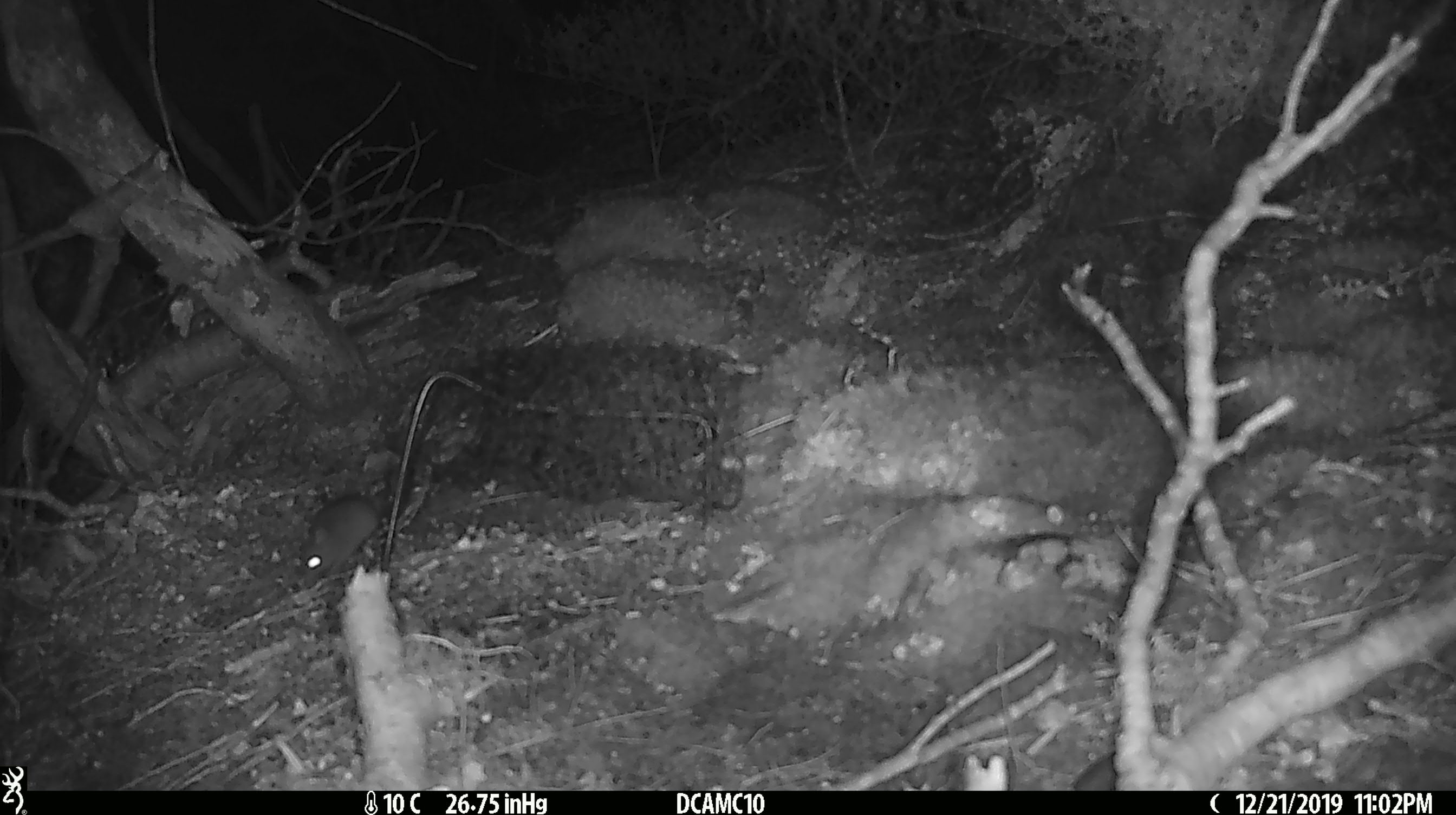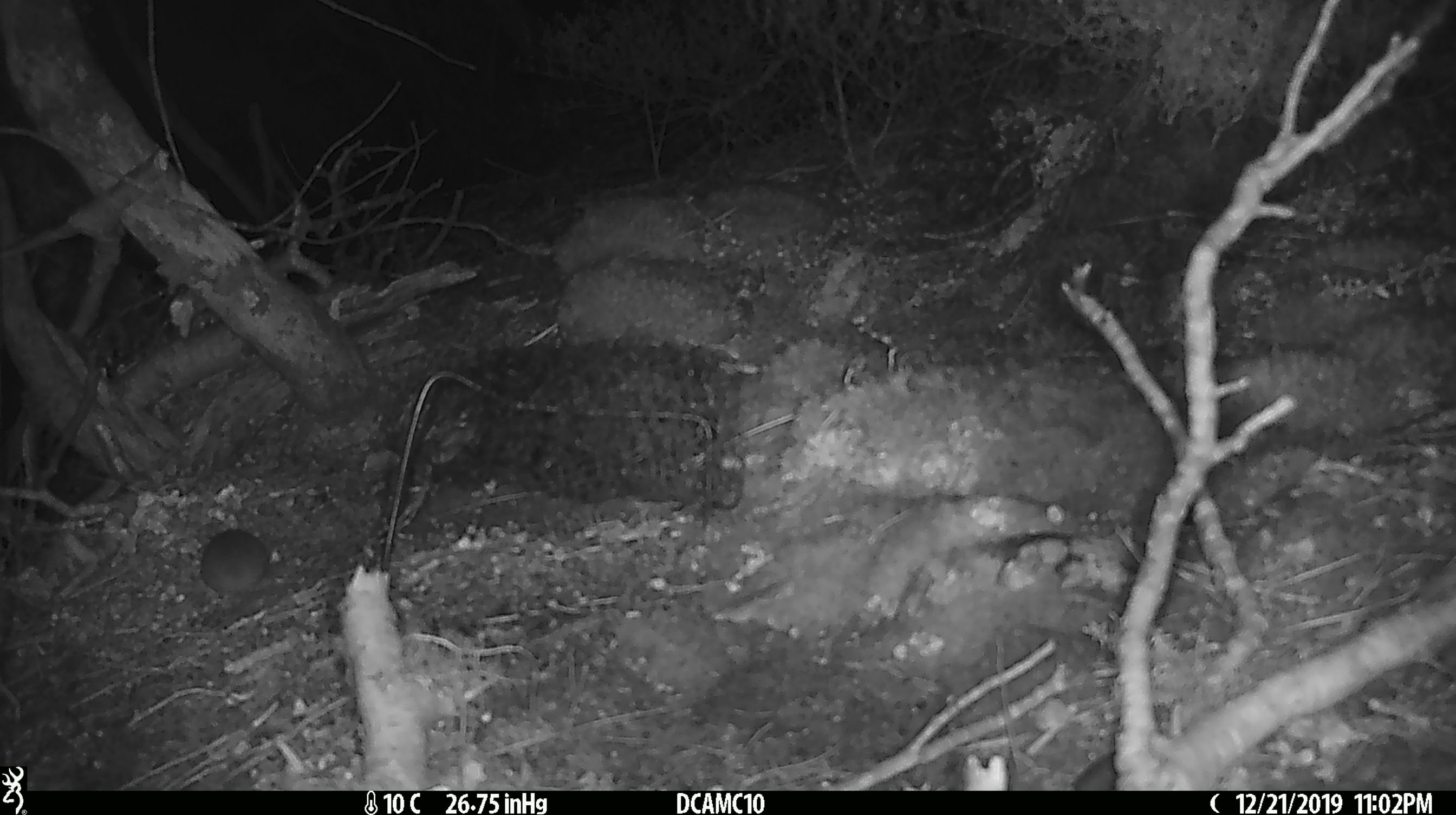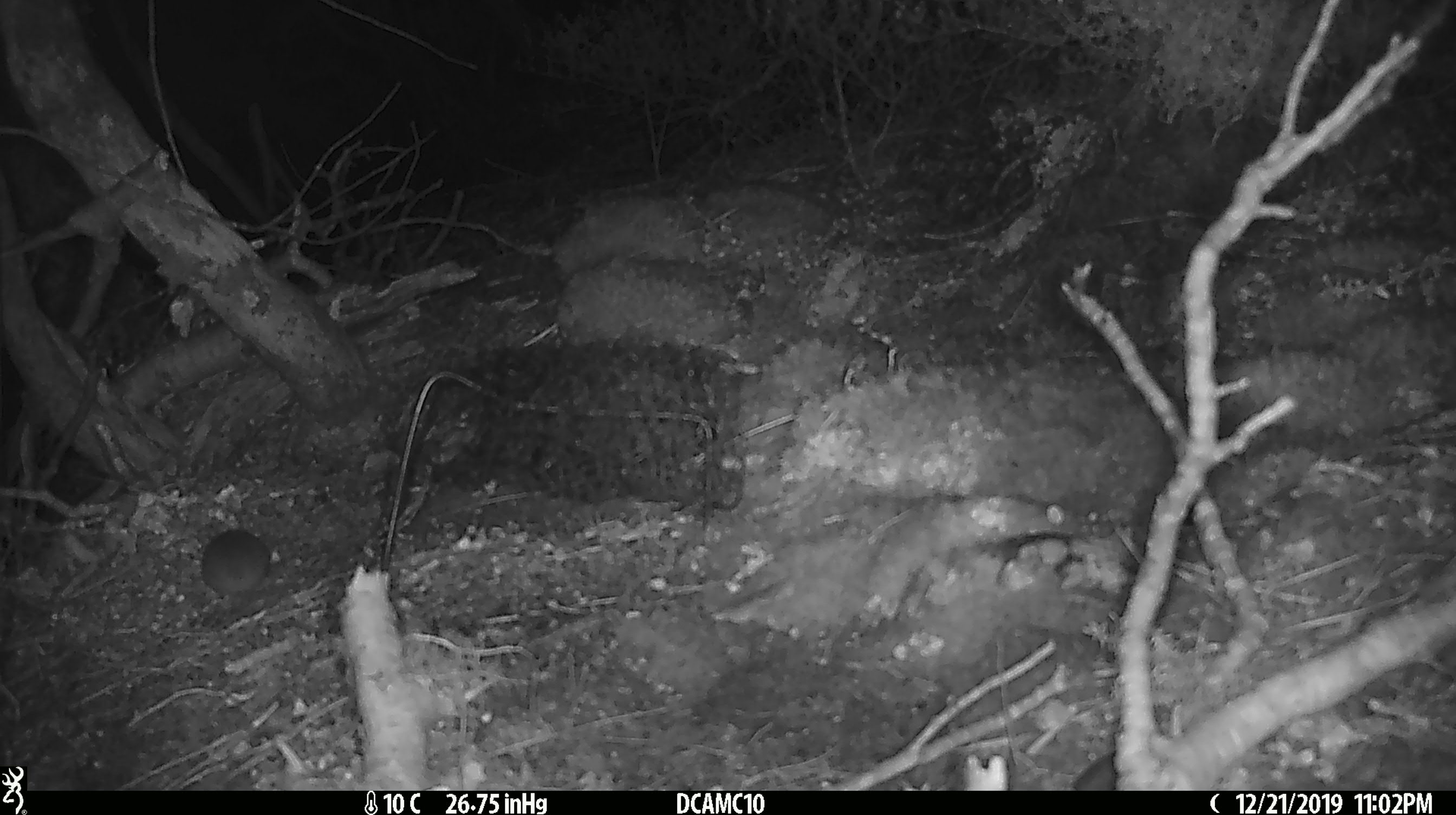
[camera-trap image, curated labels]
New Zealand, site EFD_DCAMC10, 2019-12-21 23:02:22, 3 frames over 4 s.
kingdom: Animalia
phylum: Chordata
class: Mammalia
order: Rodentia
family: Muridae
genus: Mus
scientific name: Mus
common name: mouse